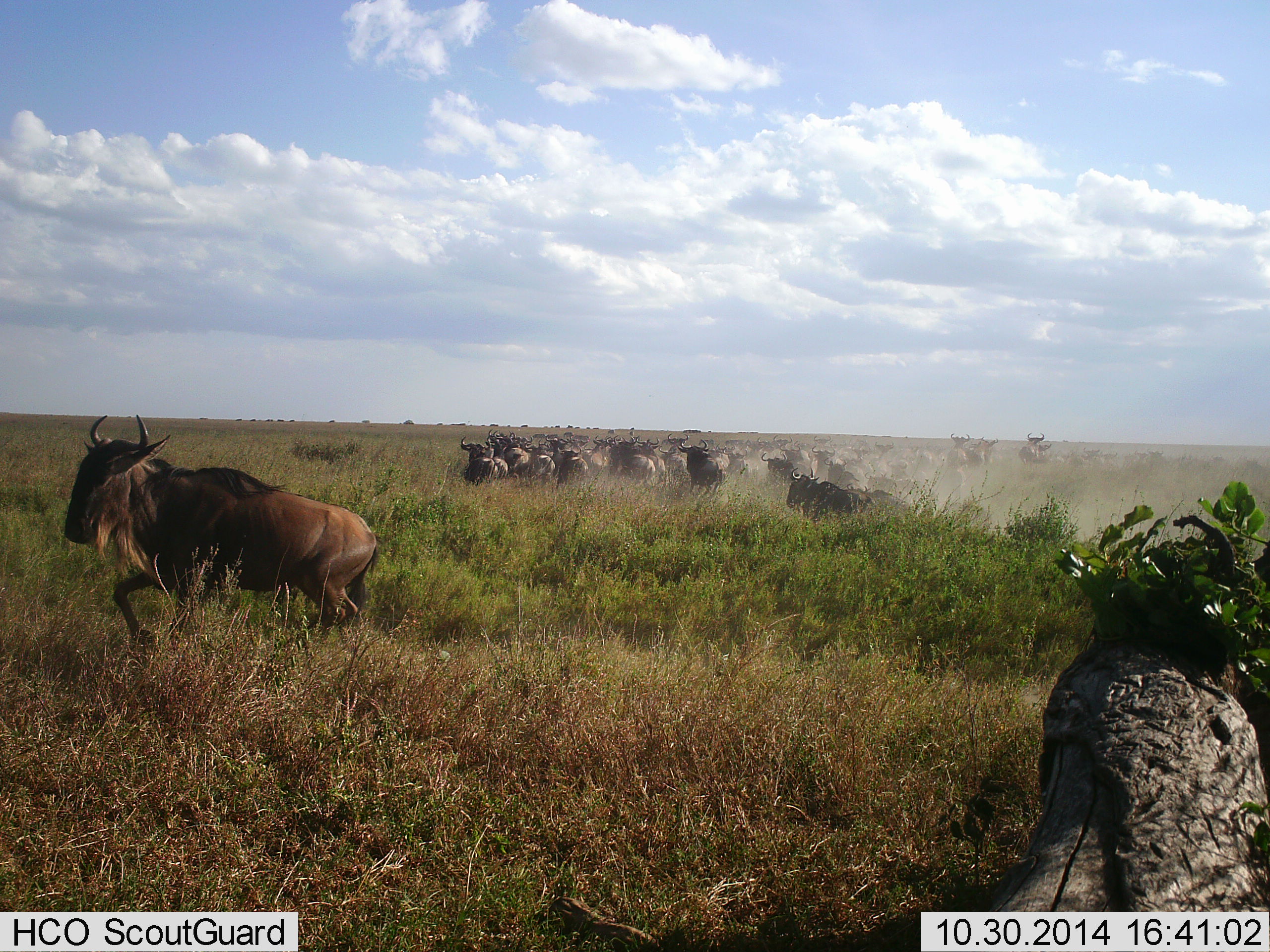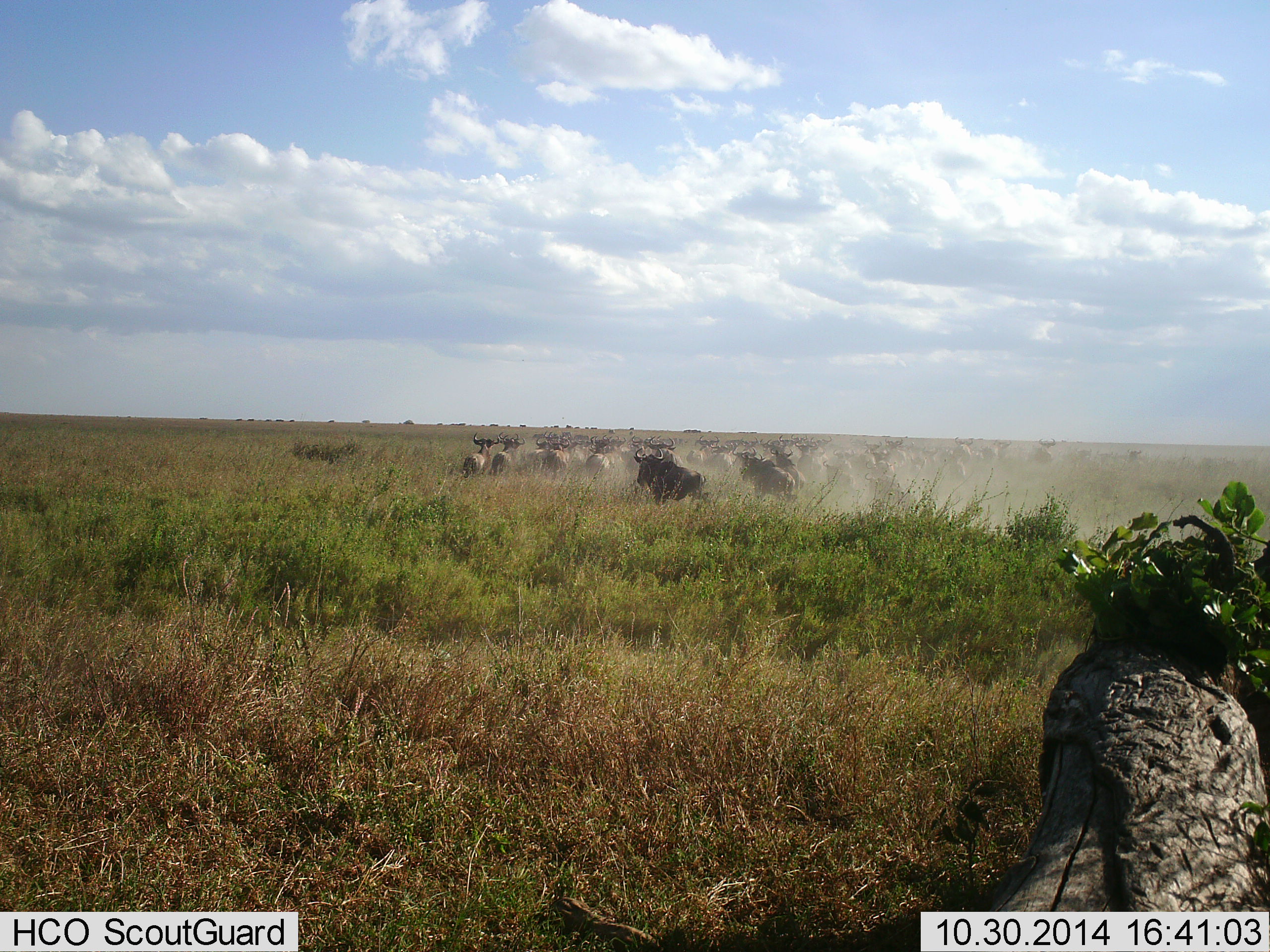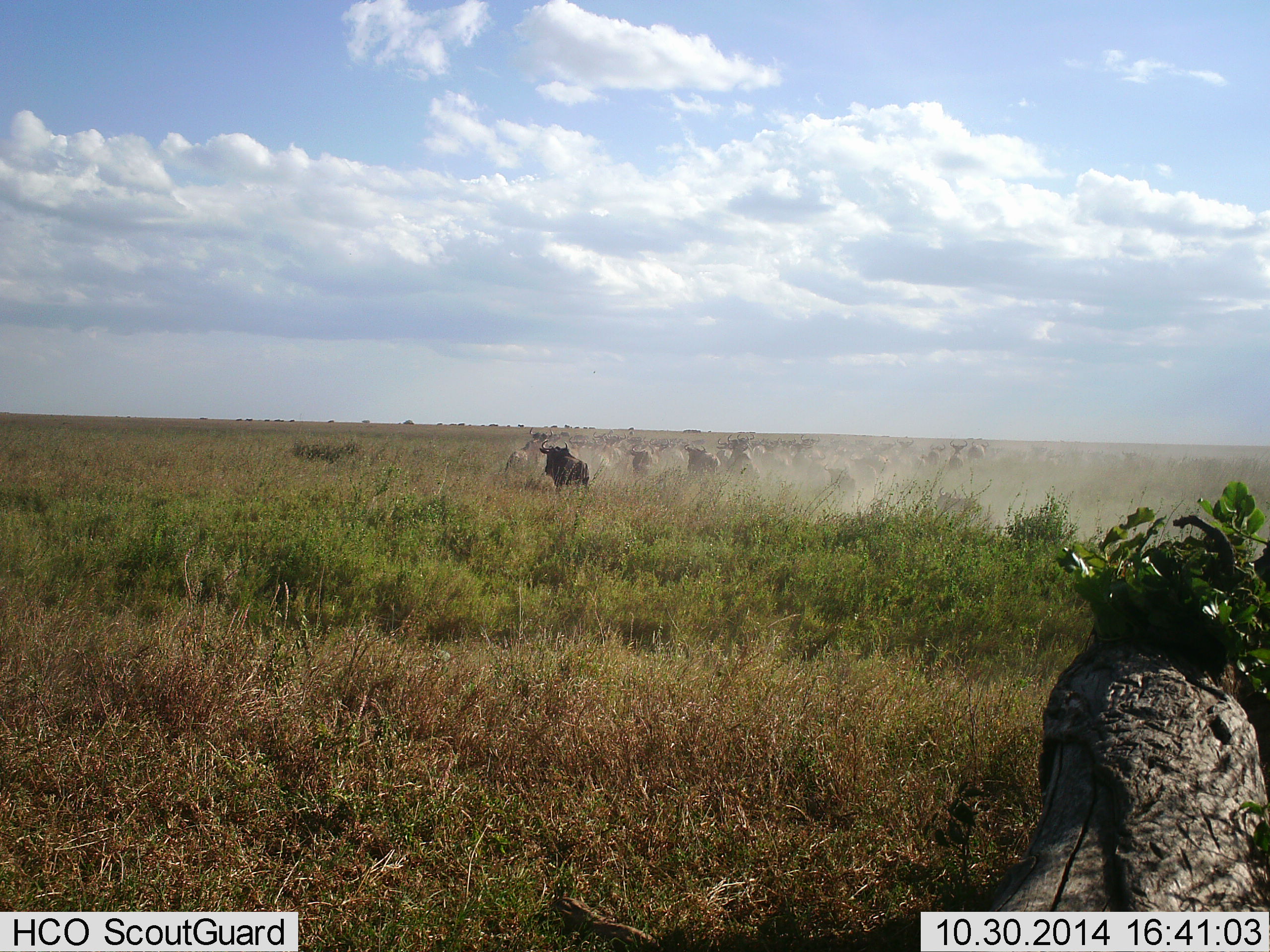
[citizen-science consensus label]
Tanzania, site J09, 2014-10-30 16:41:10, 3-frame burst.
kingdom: Animalia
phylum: Chordata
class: Mammalia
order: Artiodactyla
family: Bovidae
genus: Connochaetes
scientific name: Connochaetes taurinus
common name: blue wildebeest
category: wildebeest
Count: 11-50.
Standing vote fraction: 0%.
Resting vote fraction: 0%.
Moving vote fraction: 100%.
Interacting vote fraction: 10%.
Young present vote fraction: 0%.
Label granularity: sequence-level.